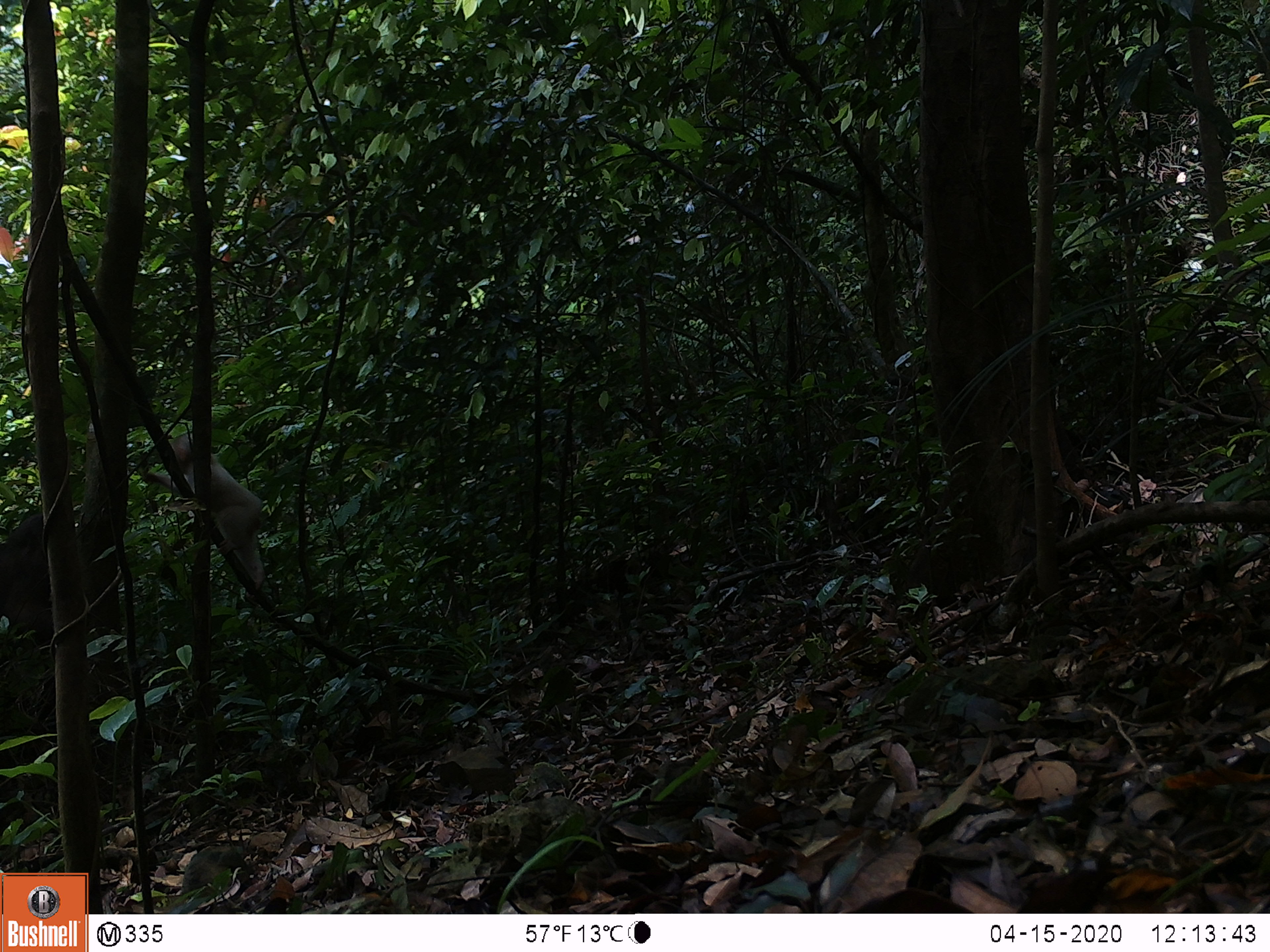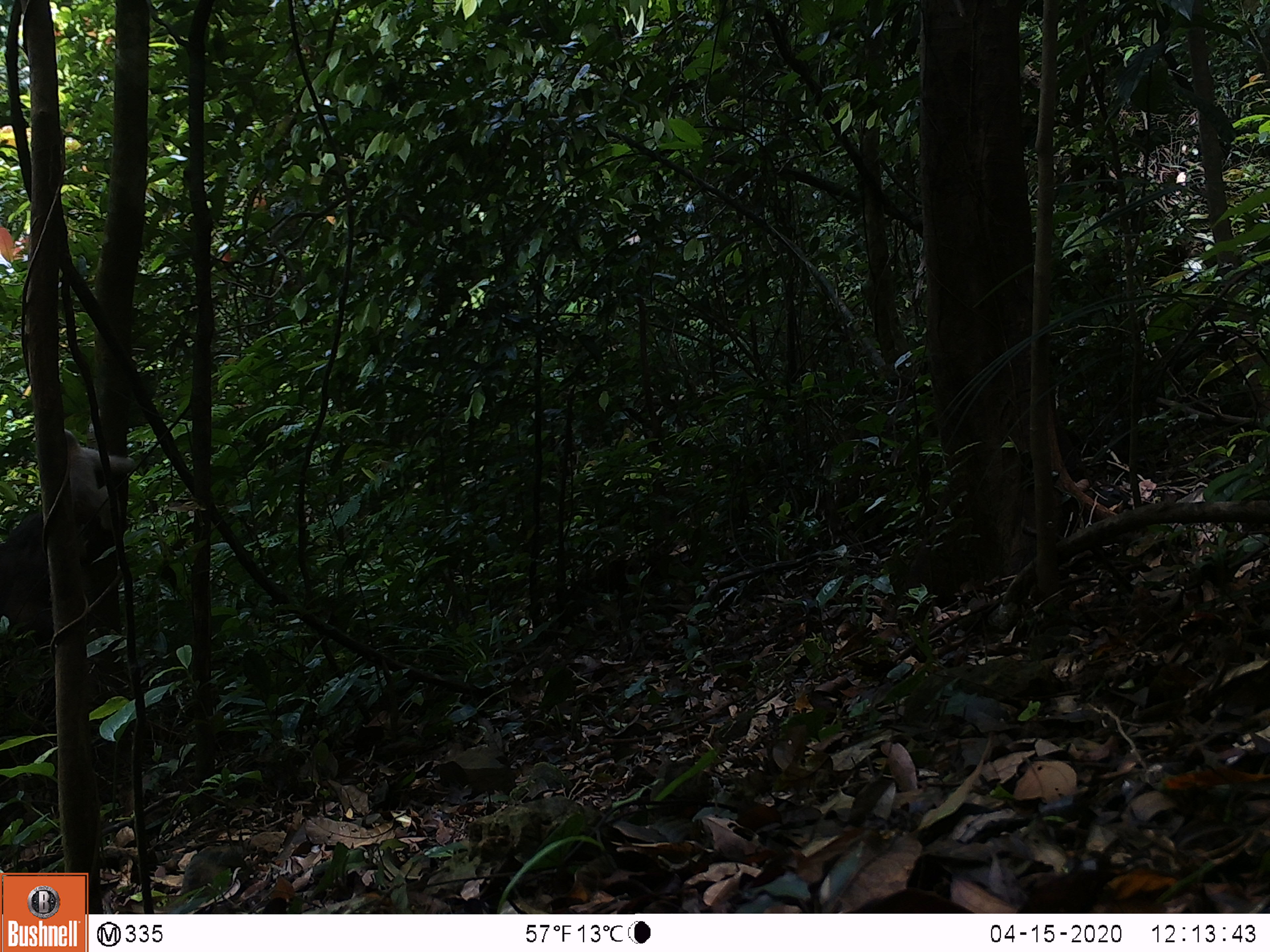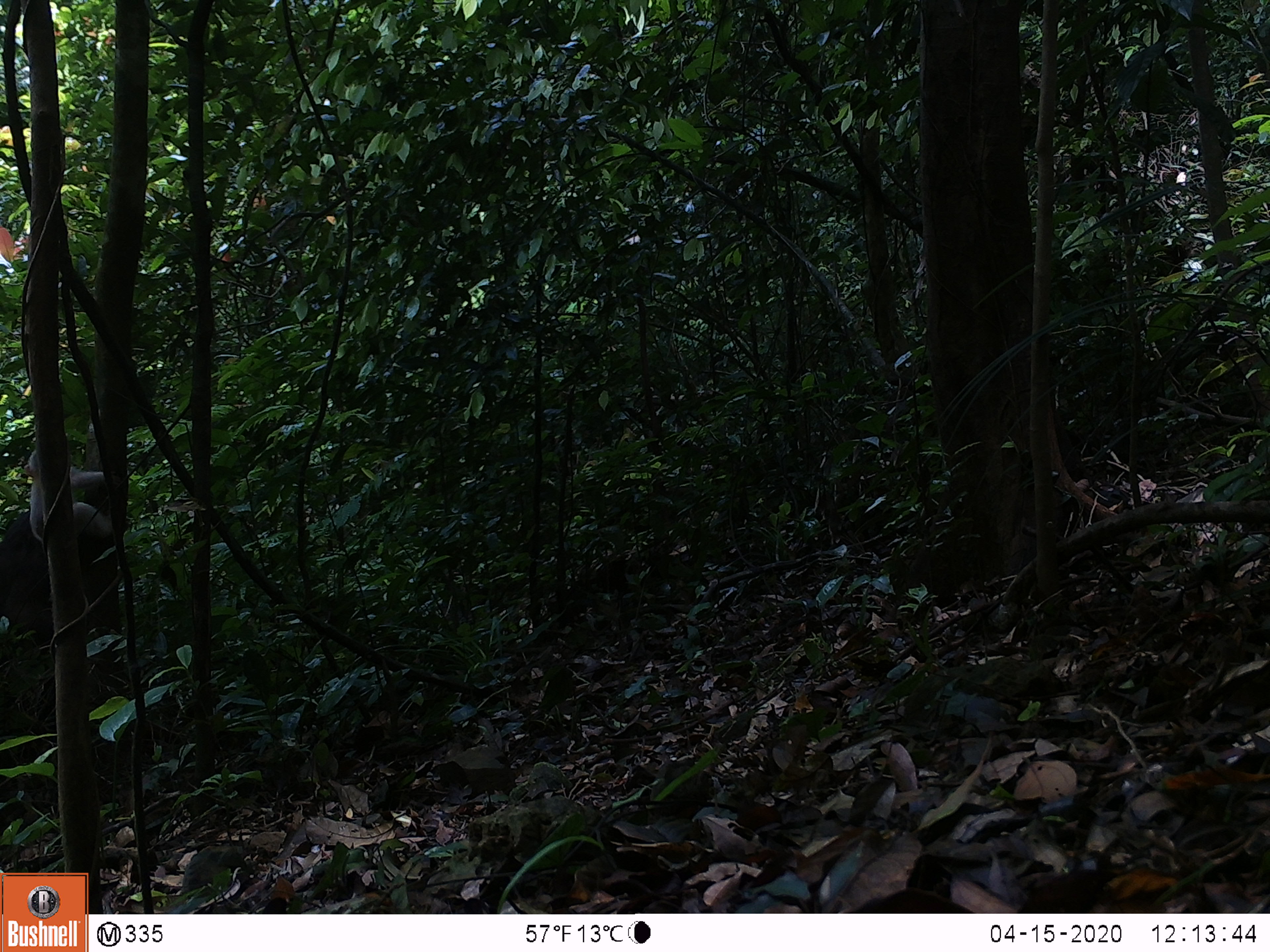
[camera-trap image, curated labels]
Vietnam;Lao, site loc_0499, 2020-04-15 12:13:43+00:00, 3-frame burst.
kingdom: Animalia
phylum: Chordata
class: Mammalia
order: Primates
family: Cercopithecidae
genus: Macaca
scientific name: Macaca arctoides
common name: stump-tailed macaque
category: stump tailed macaque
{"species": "stump tailed macaque (stump-tailed macaque) (Macaca arctoides)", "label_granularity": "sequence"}